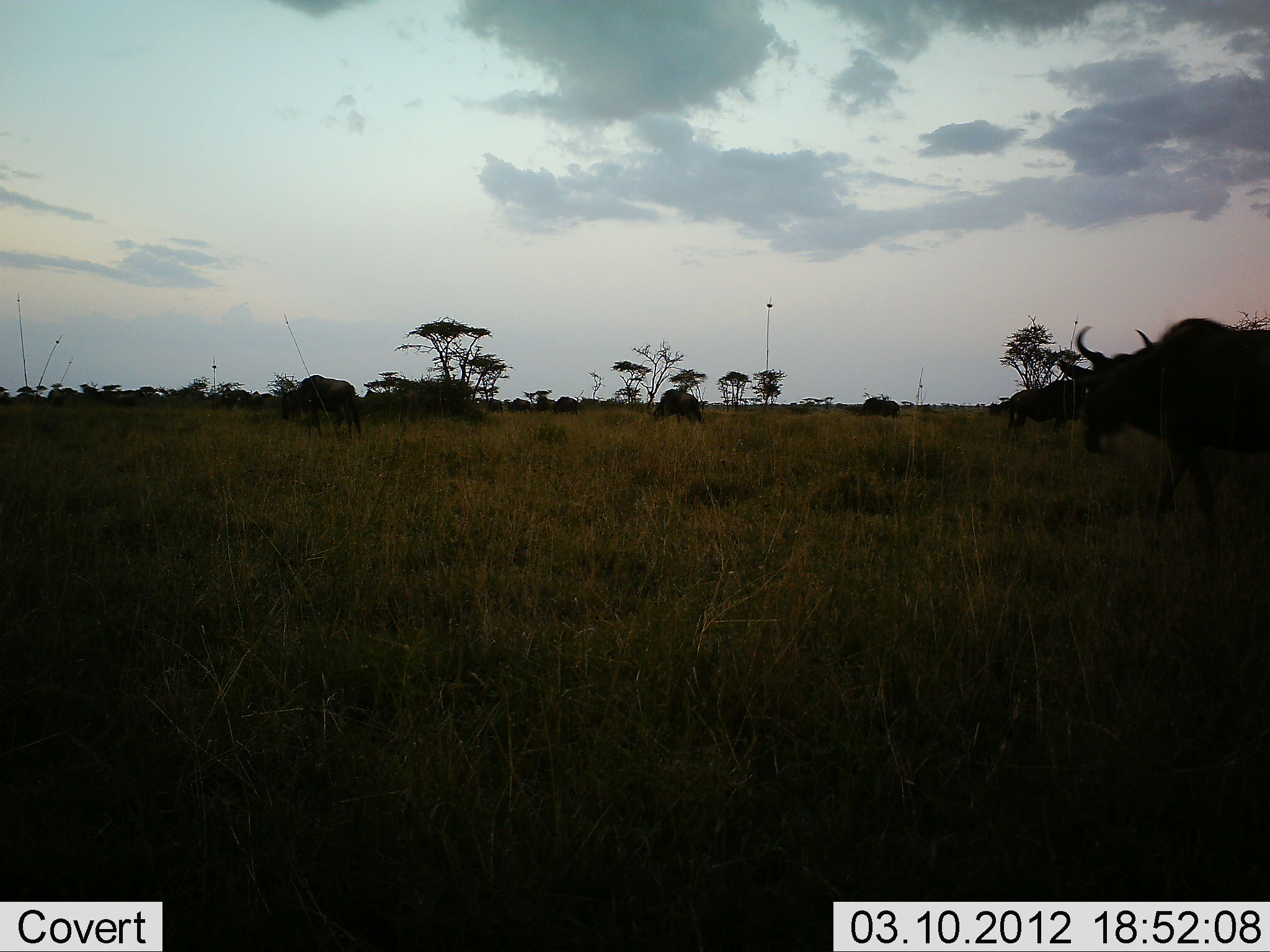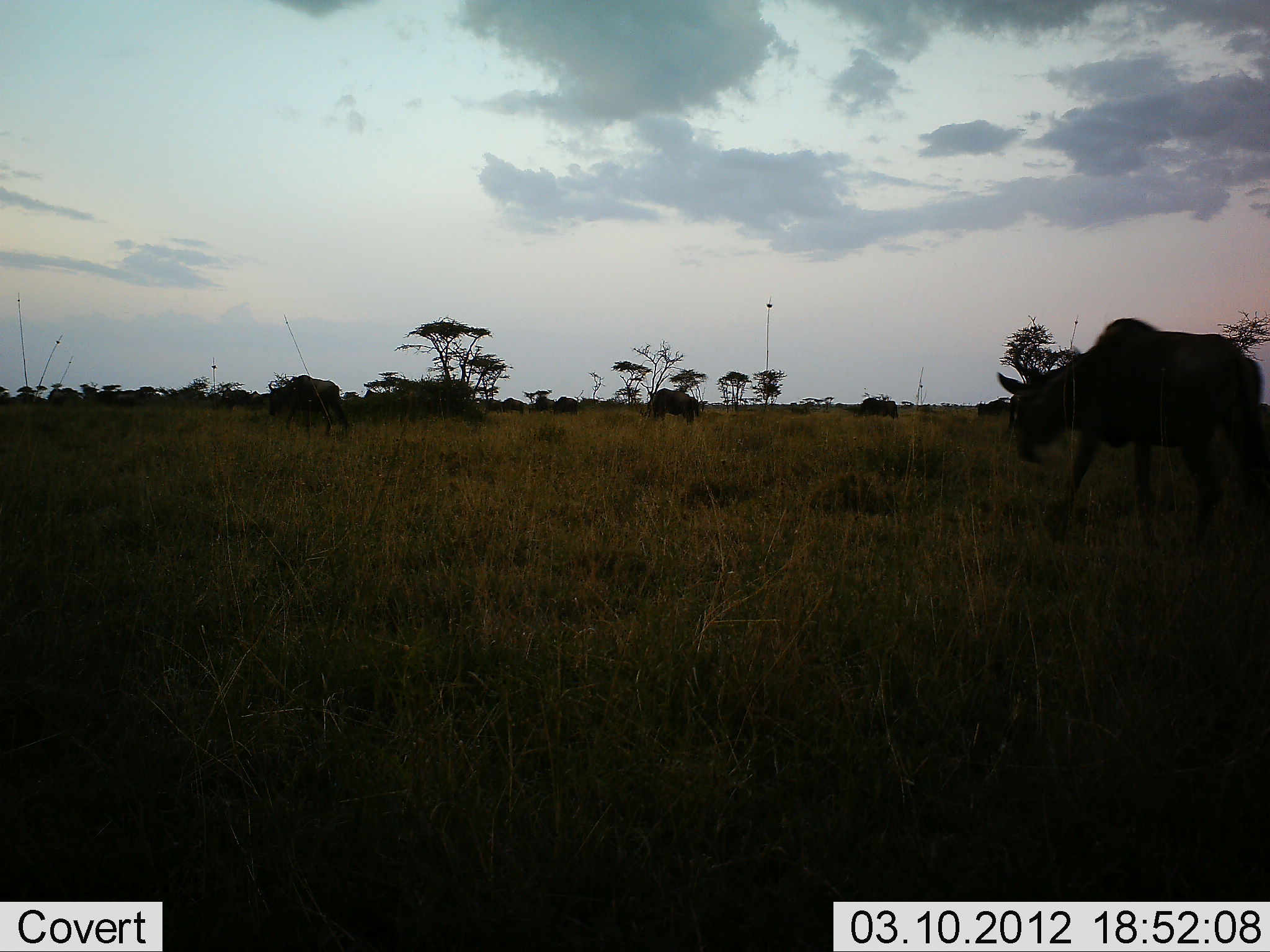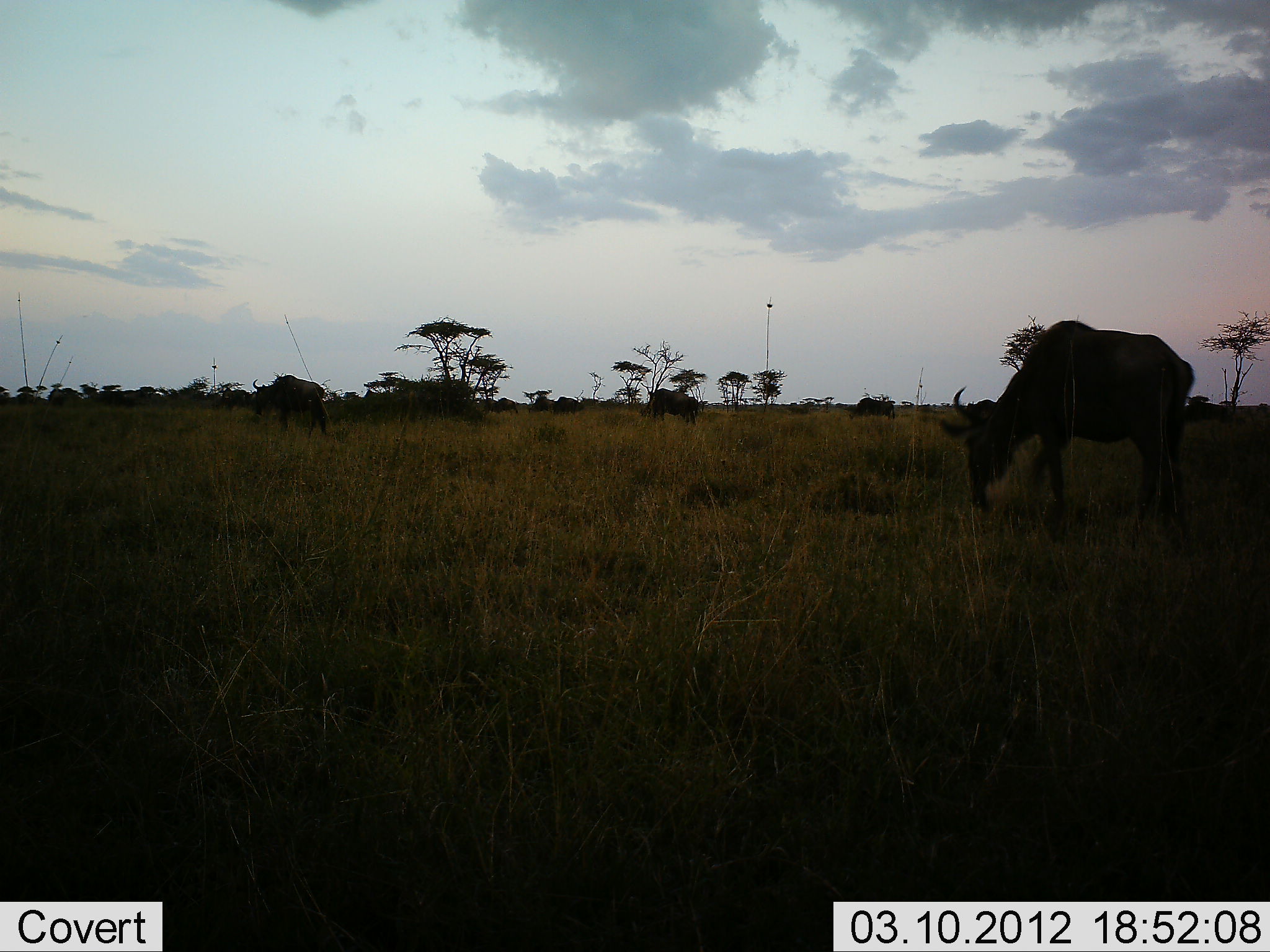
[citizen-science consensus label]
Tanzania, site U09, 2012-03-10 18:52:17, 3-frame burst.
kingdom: Animalia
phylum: Chordata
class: Mammalia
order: Artiodactyla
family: Bovidae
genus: Connochaetes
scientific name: Connochaetes taurinus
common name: blue wildebeest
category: wildebeest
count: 7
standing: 23%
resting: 0%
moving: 92%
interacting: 0%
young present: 0%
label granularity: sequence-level